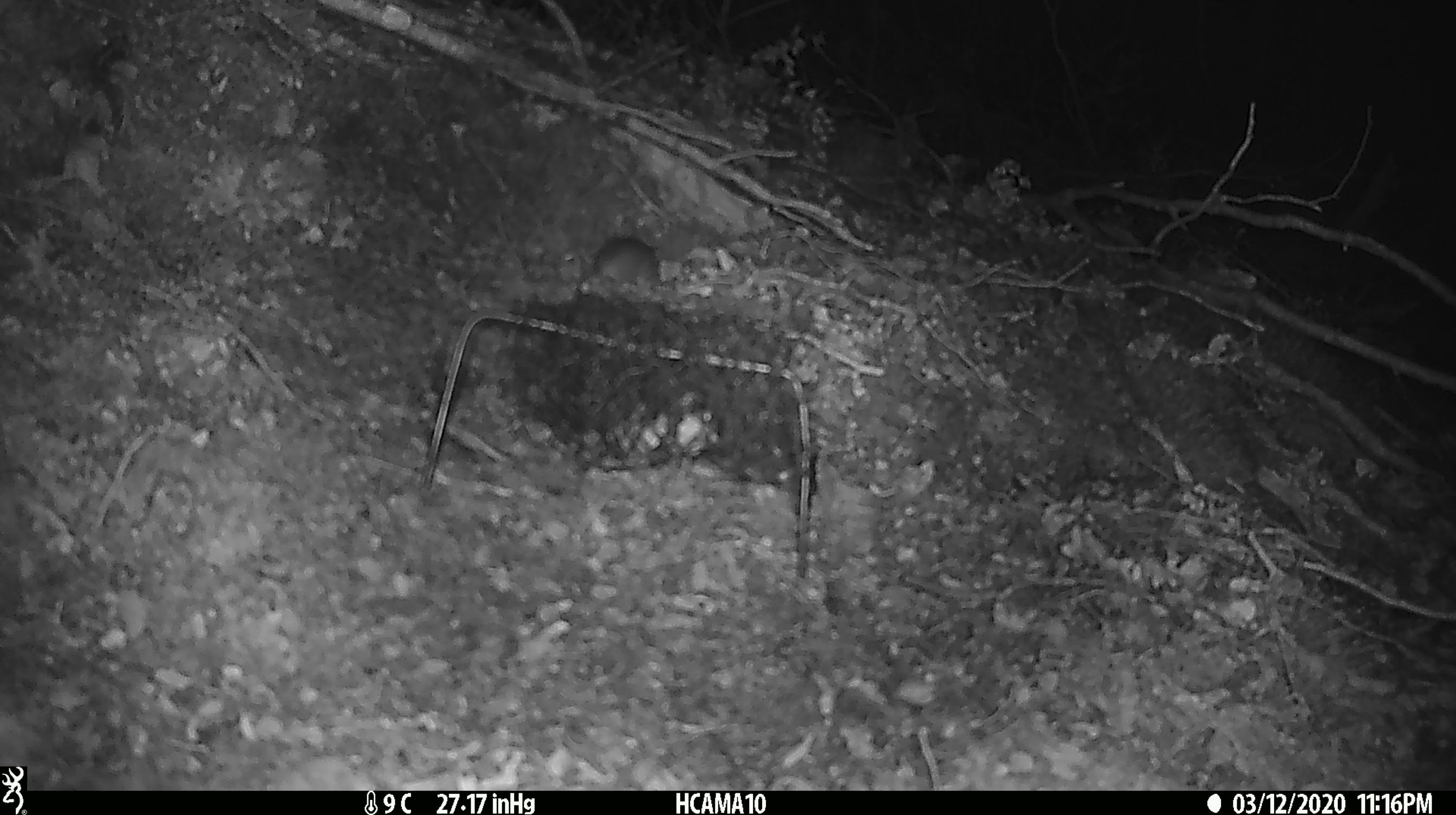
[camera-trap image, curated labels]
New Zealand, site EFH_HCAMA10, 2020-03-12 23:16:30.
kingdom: Animalia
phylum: Chordata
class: Mammalia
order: Rodentia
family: Muridae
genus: Mus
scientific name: Mus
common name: mouse